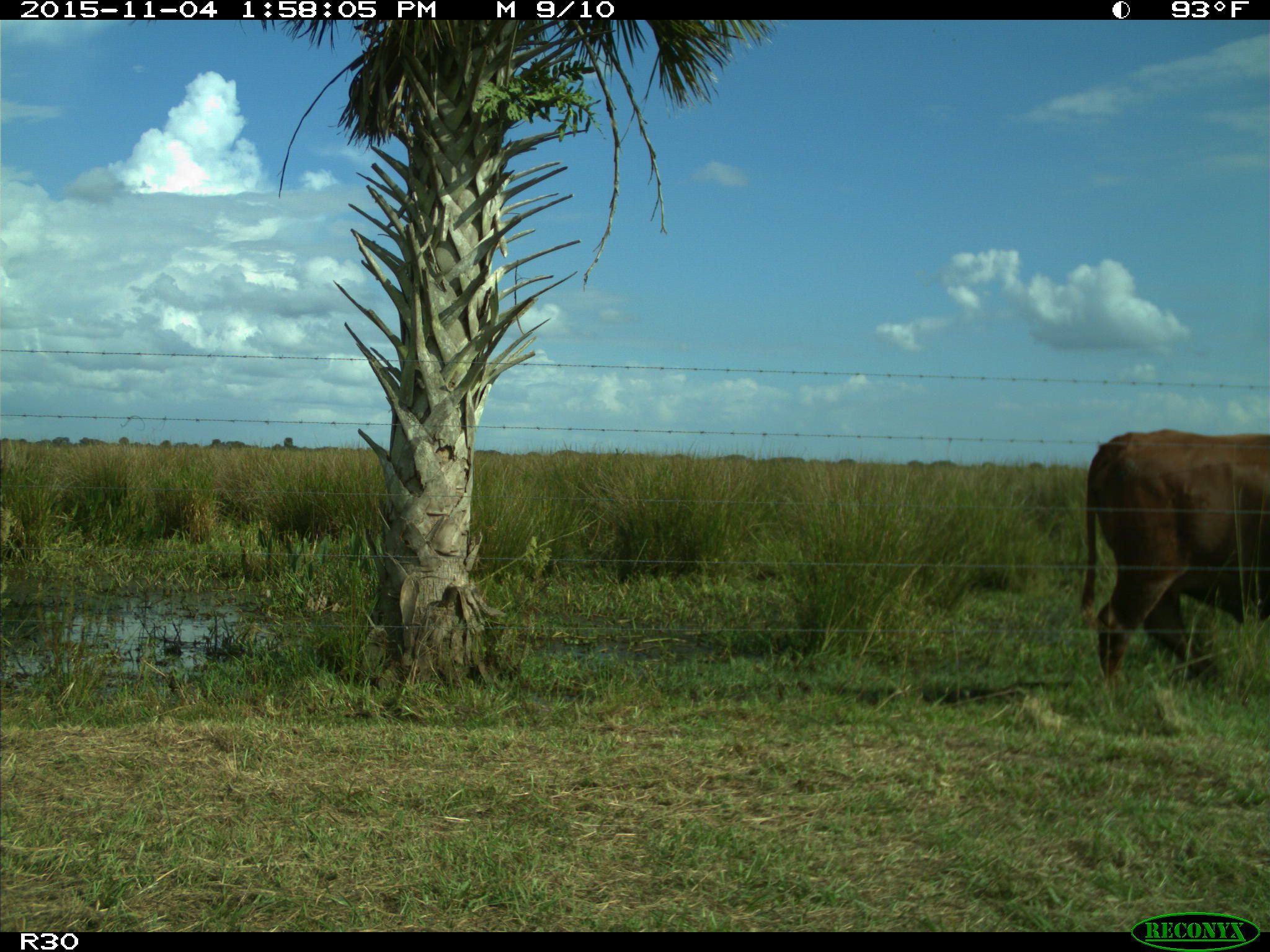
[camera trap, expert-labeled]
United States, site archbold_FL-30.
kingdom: Animalia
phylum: Chordata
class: Mammalia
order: Artiodactyla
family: Bovidae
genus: Bos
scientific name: Bos taurus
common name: domestic cow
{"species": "Bos taurus (domestic cow)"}